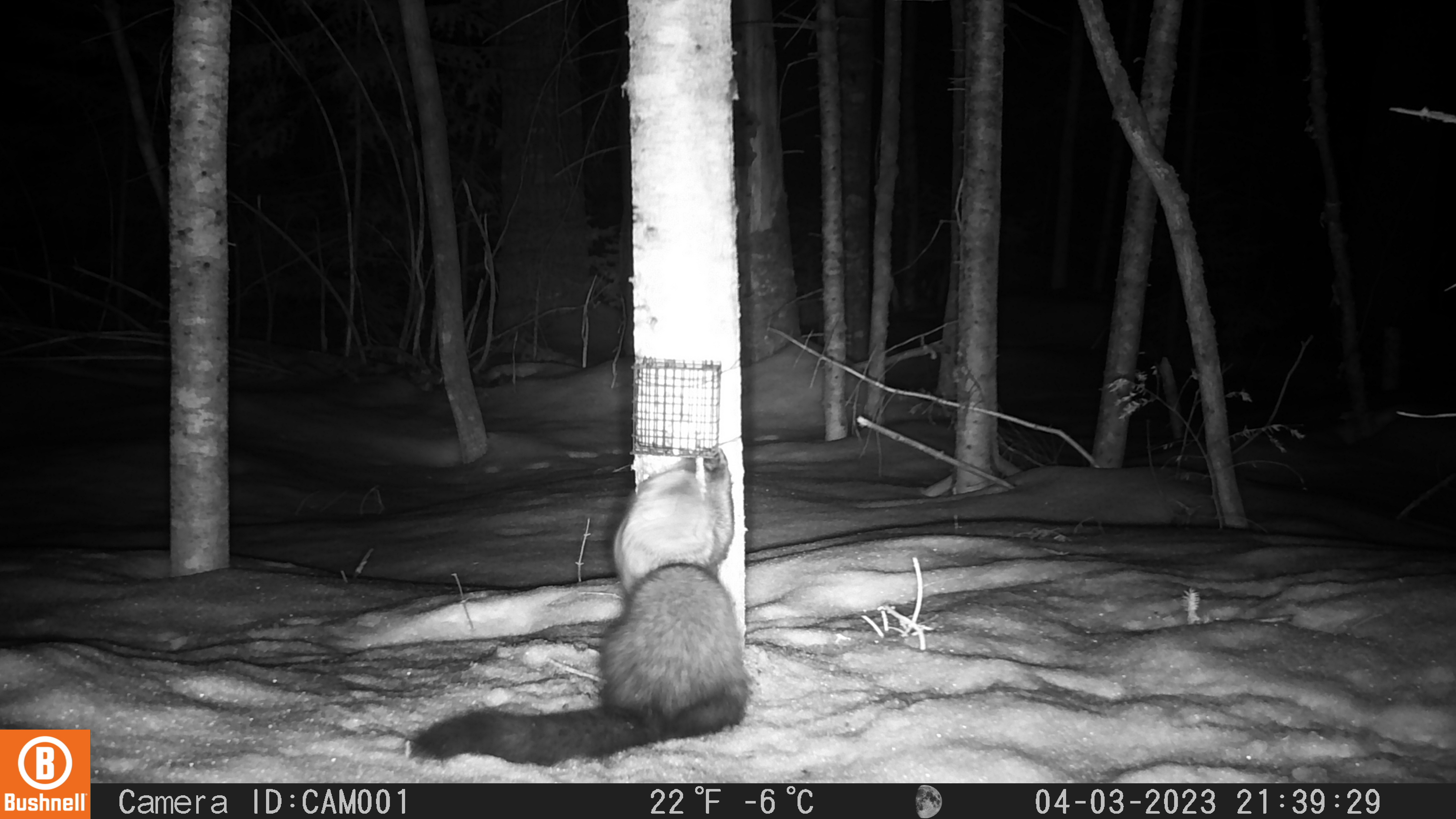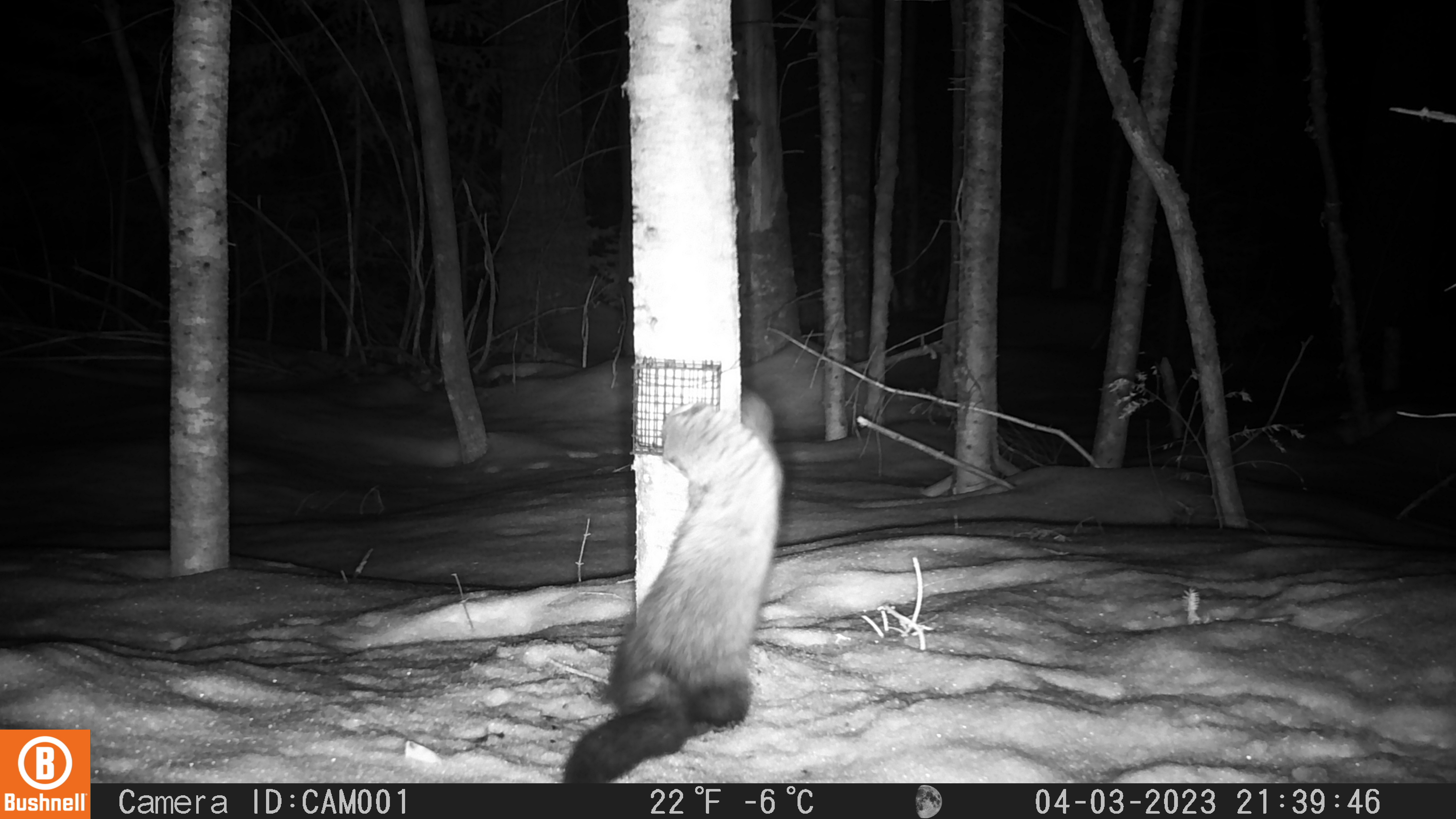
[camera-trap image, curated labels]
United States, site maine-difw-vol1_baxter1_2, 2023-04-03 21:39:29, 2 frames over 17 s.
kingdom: Animalia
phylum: Chordata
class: Mammalia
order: Carnivora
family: Mustelidae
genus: Pekania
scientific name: Pekania pennanti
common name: fisher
Fisher (Pekania pennanti).